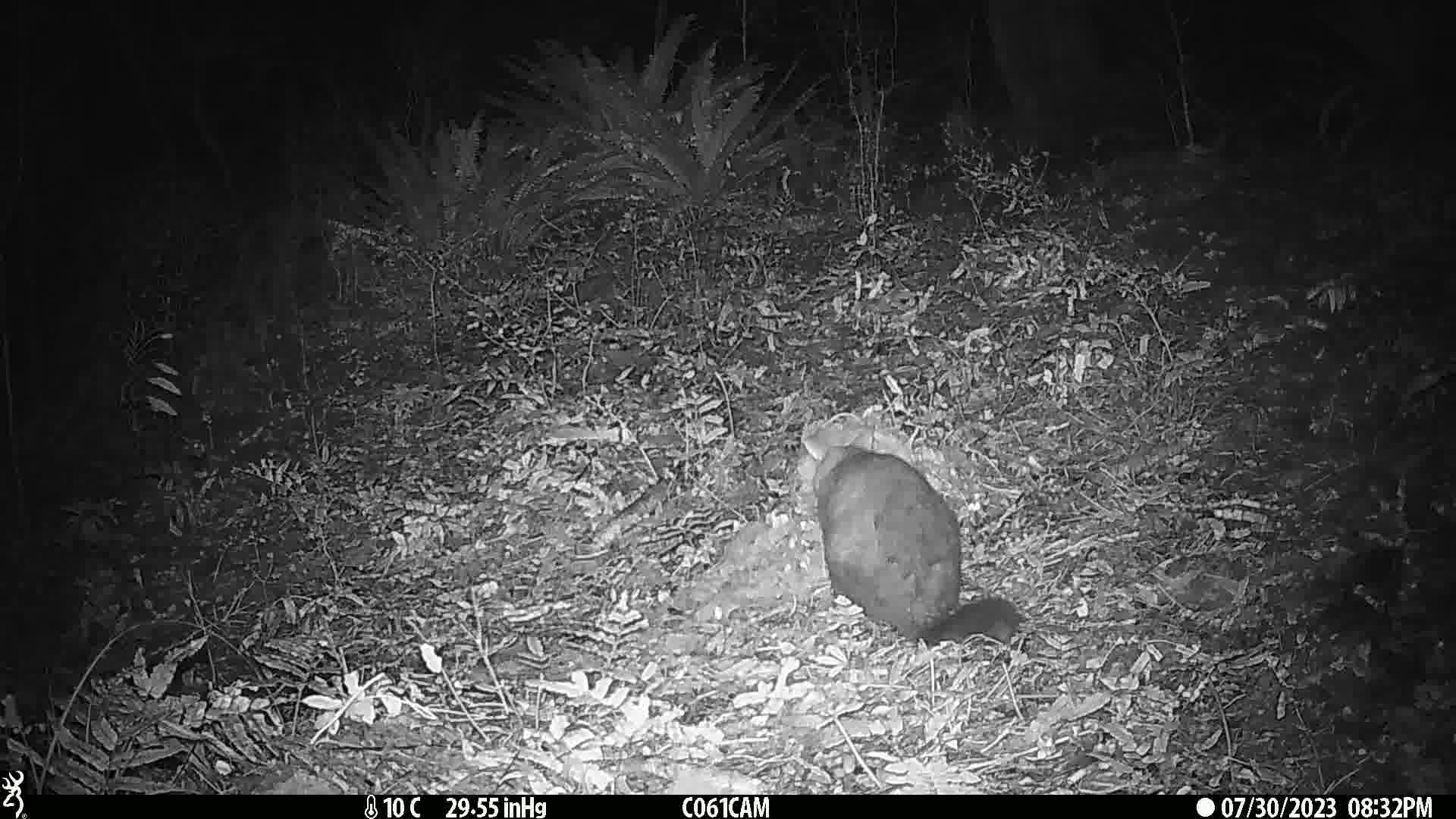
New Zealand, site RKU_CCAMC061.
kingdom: Animalia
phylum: Chordata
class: Mammalia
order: Diprotodontia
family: Phalangeridae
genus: Trichosurus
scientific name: Trichosurus vulpecula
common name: common brushtail possum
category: possum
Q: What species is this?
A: Possum (common brushtail possum) (Trichosurus vulpecula).